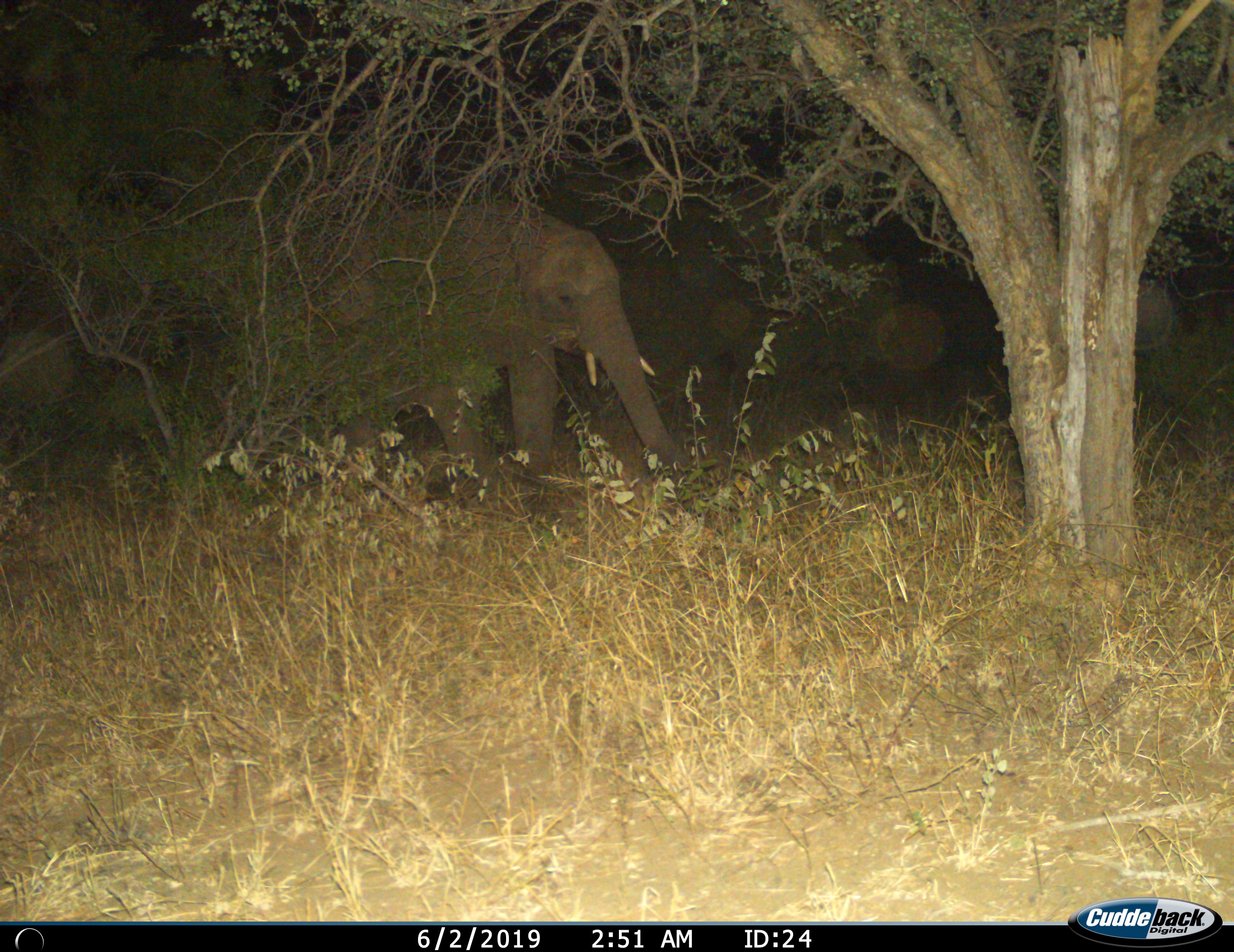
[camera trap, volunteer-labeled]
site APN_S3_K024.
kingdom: Animalia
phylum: Chordata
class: Mammalia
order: Proboscidea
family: Elephantidae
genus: Loxodonta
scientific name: Loxodonta africana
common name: african bush elephant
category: elephant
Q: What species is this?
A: Elephant (african bush elephant) (Loxodonta africana).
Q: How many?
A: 1.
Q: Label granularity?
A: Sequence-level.